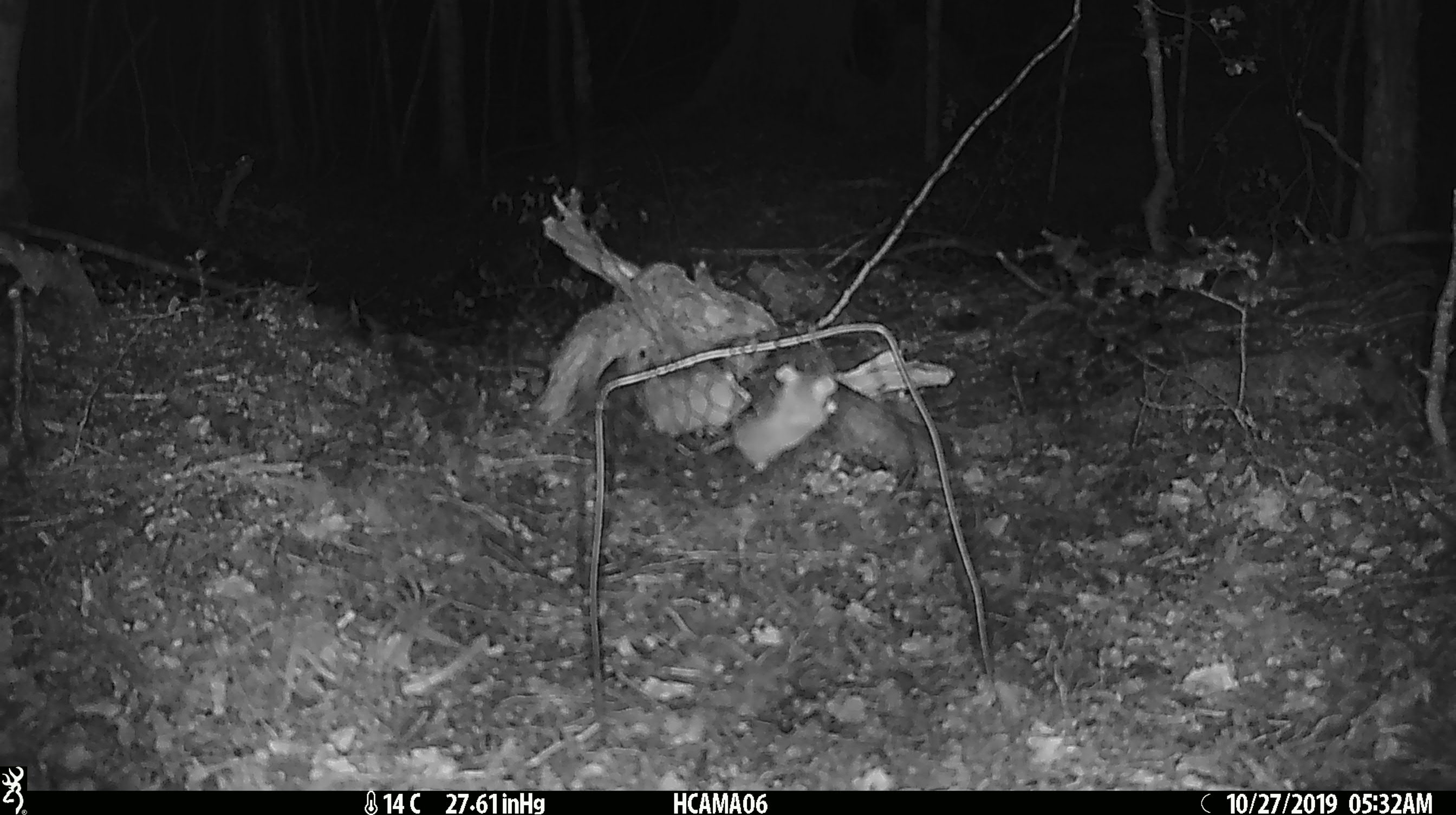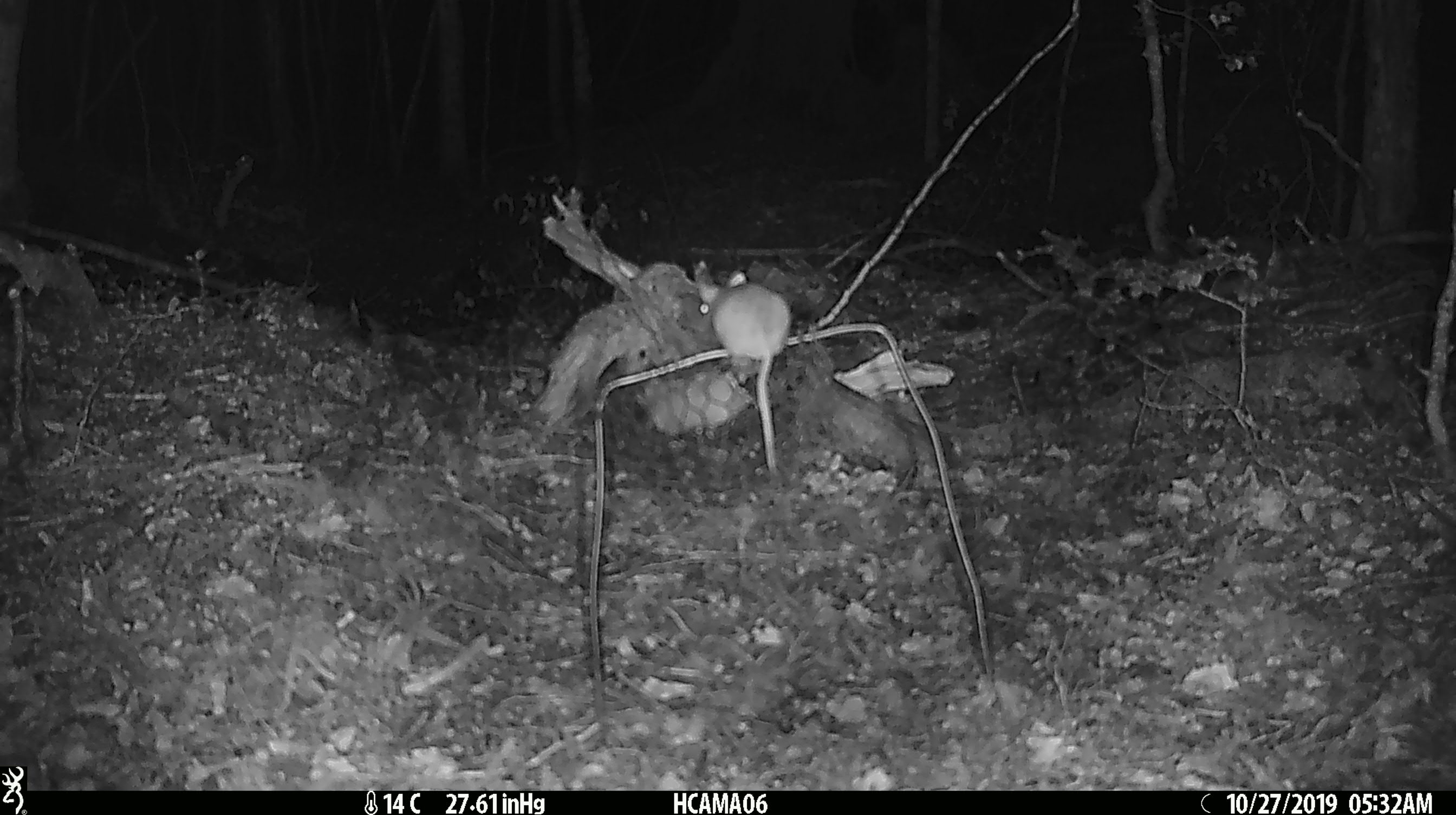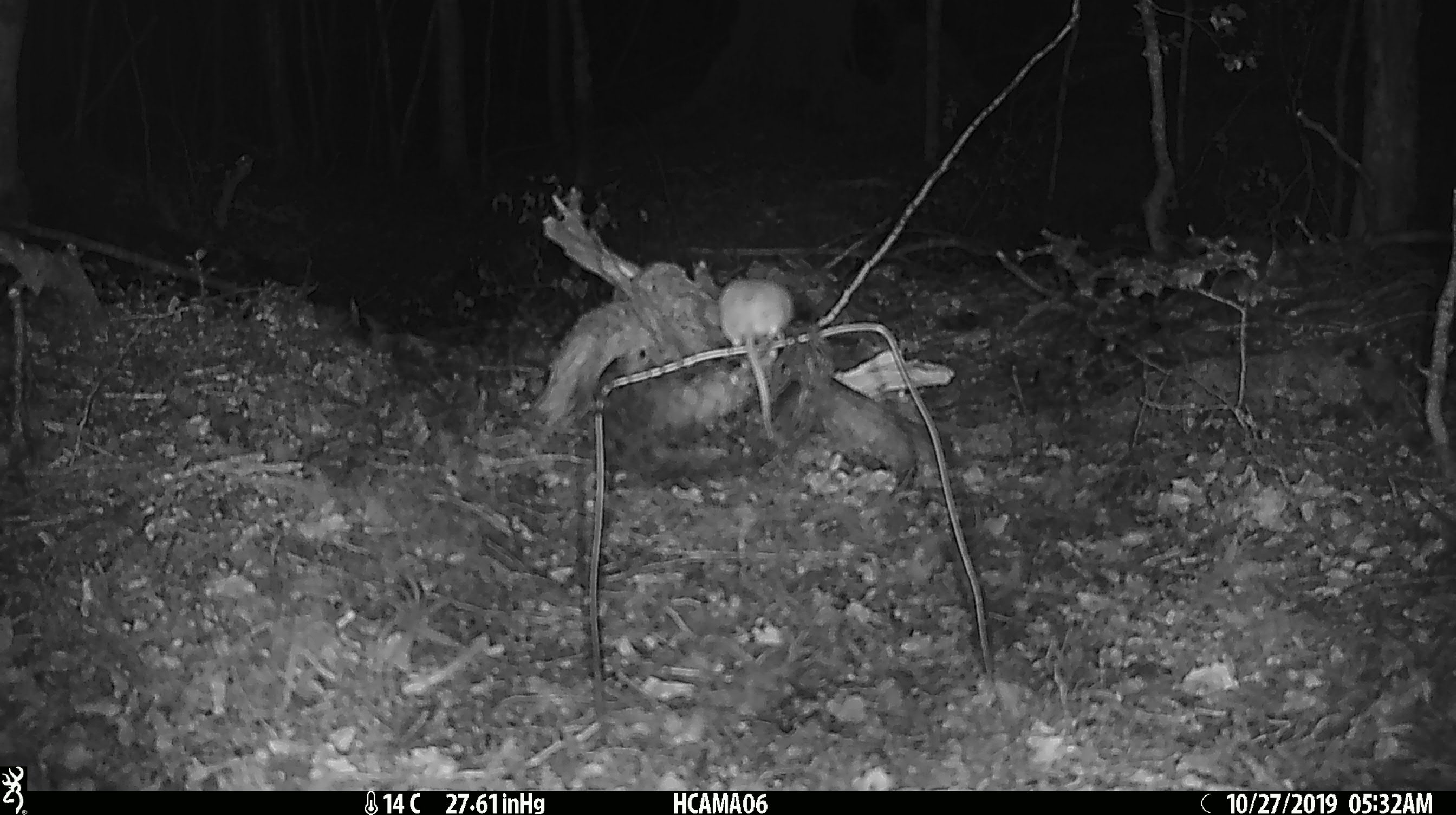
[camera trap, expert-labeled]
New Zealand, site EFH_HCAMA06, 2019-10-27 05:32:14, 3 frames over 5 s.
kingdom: Animalia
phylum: Chordata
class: Mammalia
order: Rodentia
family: Muridae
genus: Mus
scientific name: Mus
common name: mouse